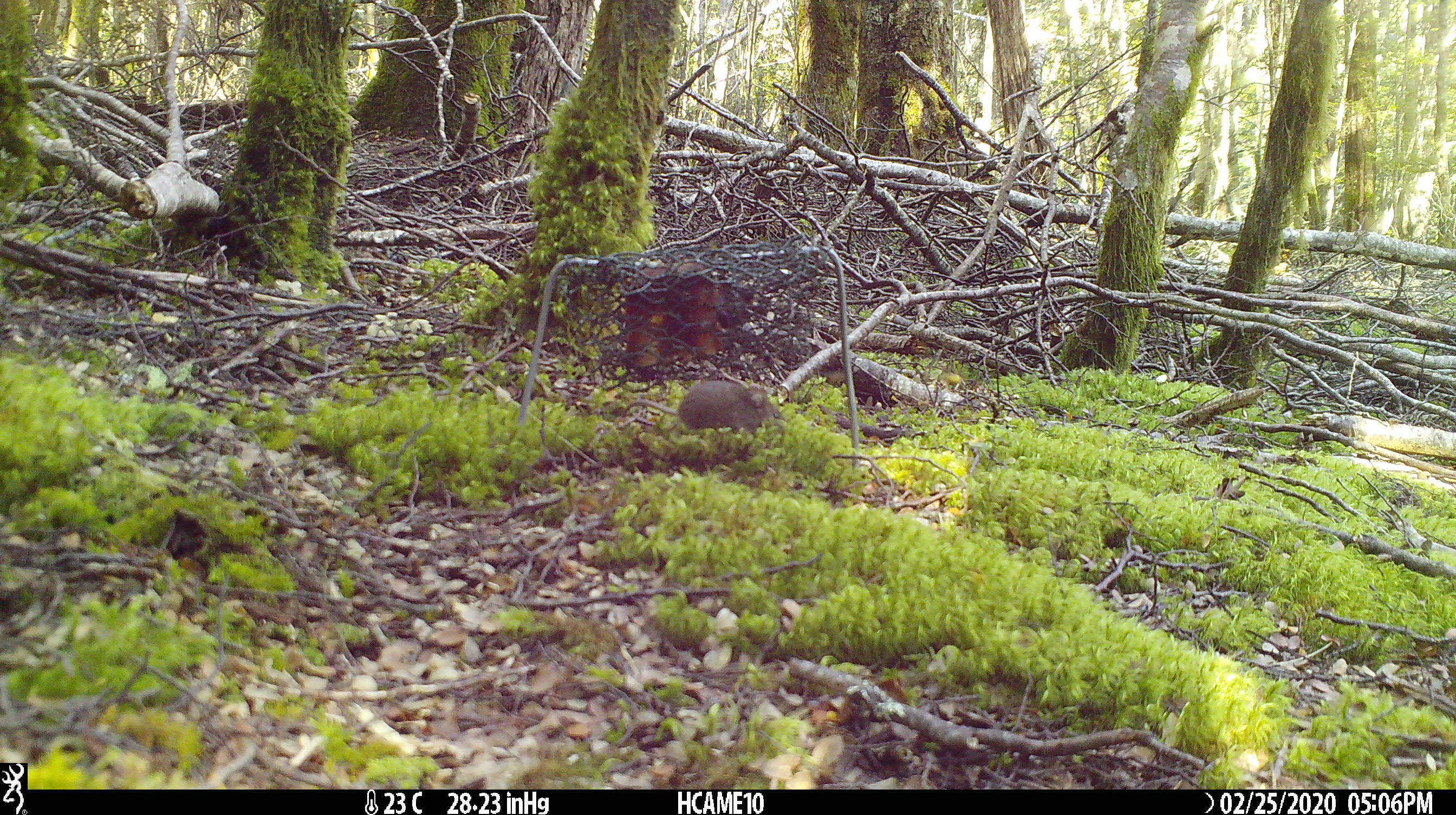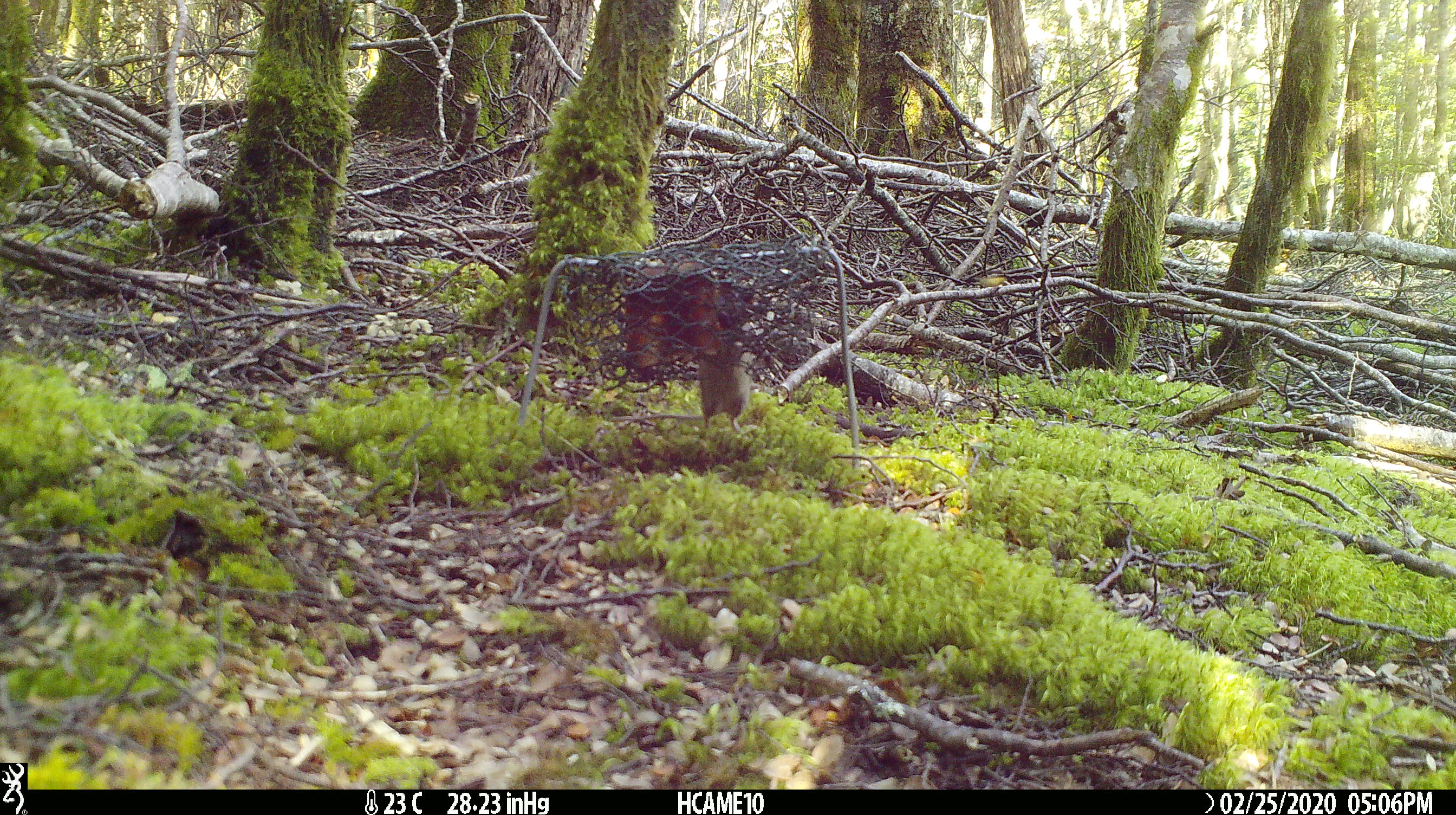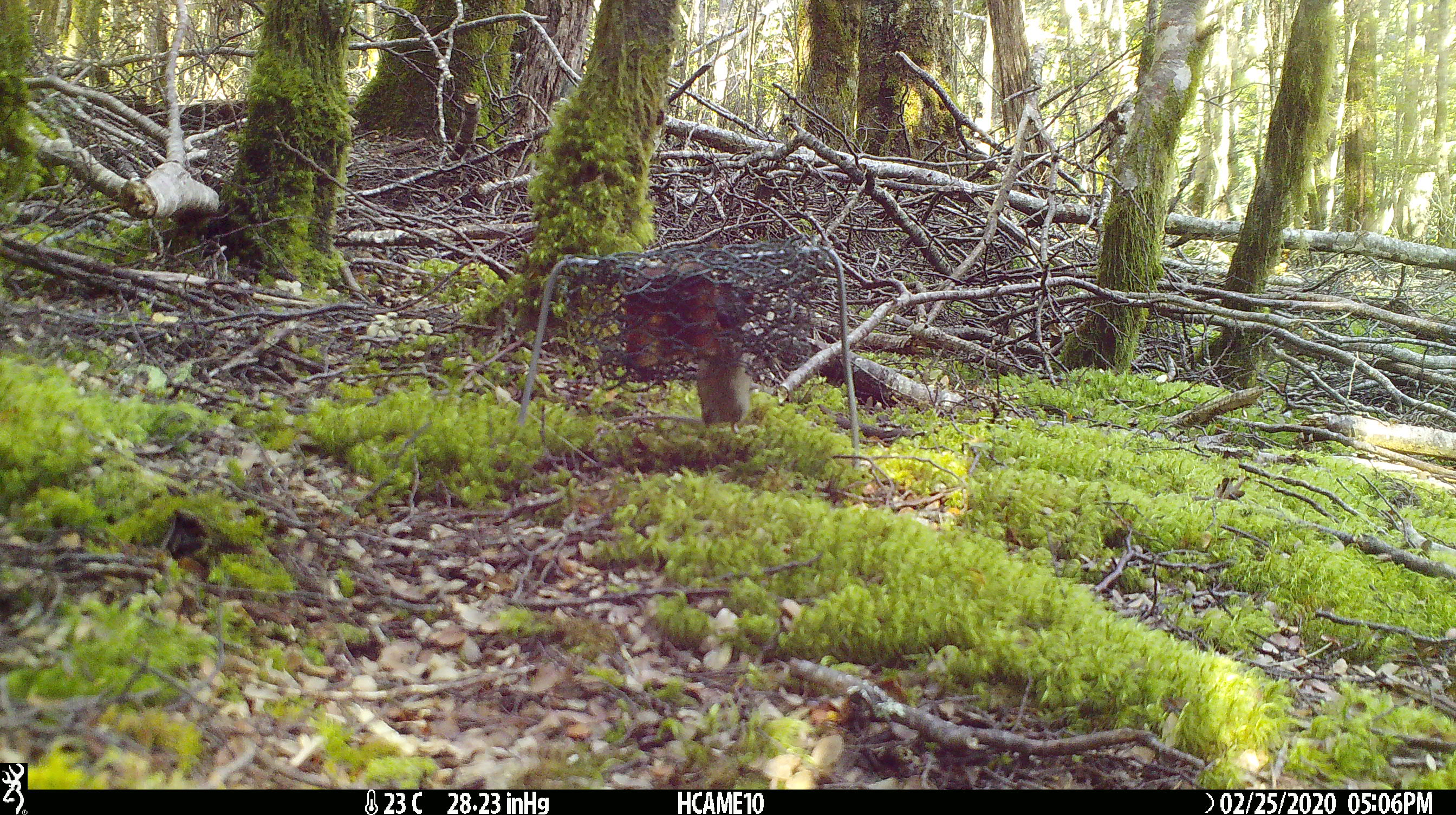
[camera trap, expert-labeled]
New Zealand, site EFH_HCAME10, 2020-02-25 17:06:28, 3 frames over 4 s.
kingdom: Animalia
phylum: Chordata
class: Mammalia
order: Rodentia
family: Muridae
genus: Mus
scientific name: Mus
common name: mouse